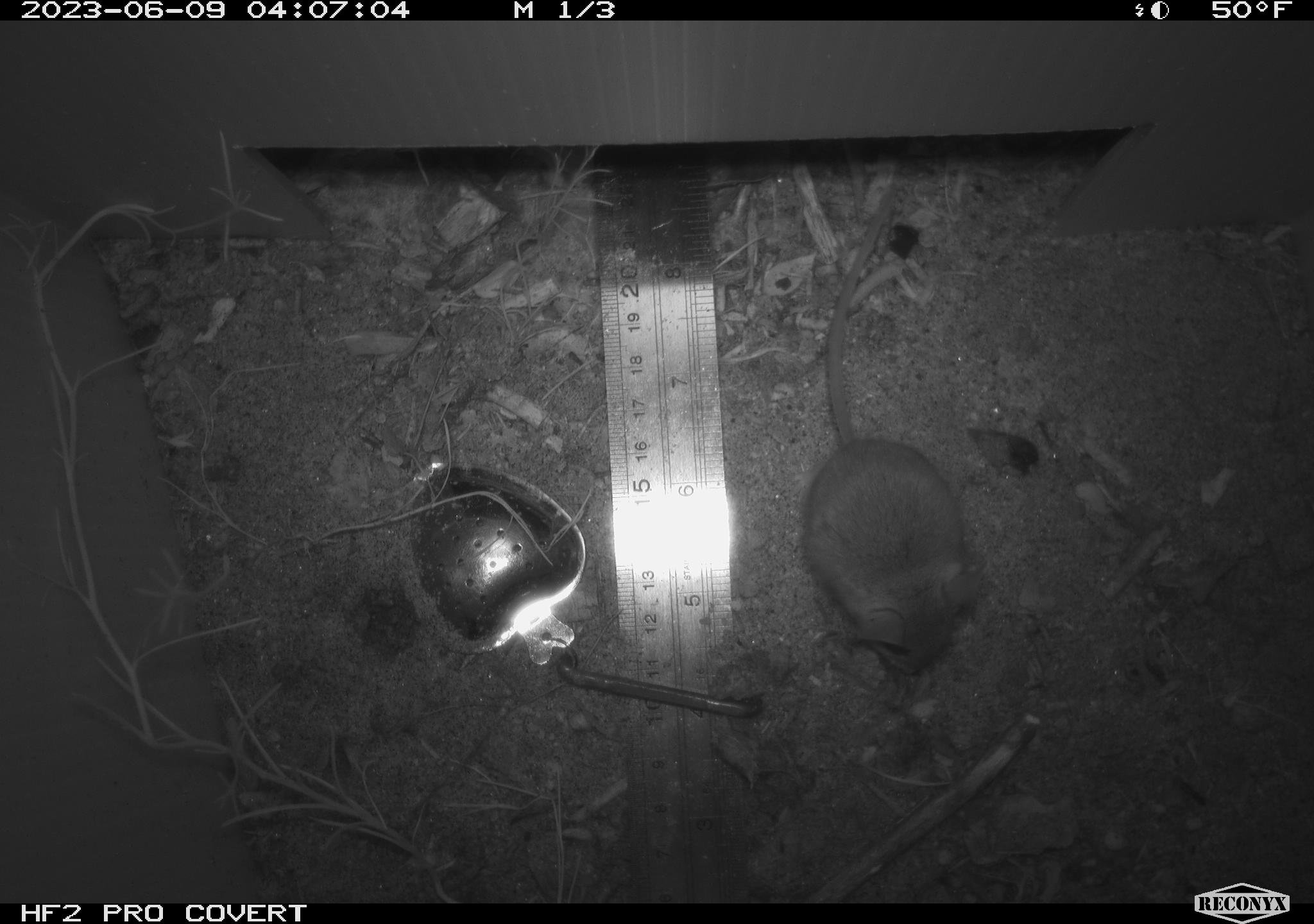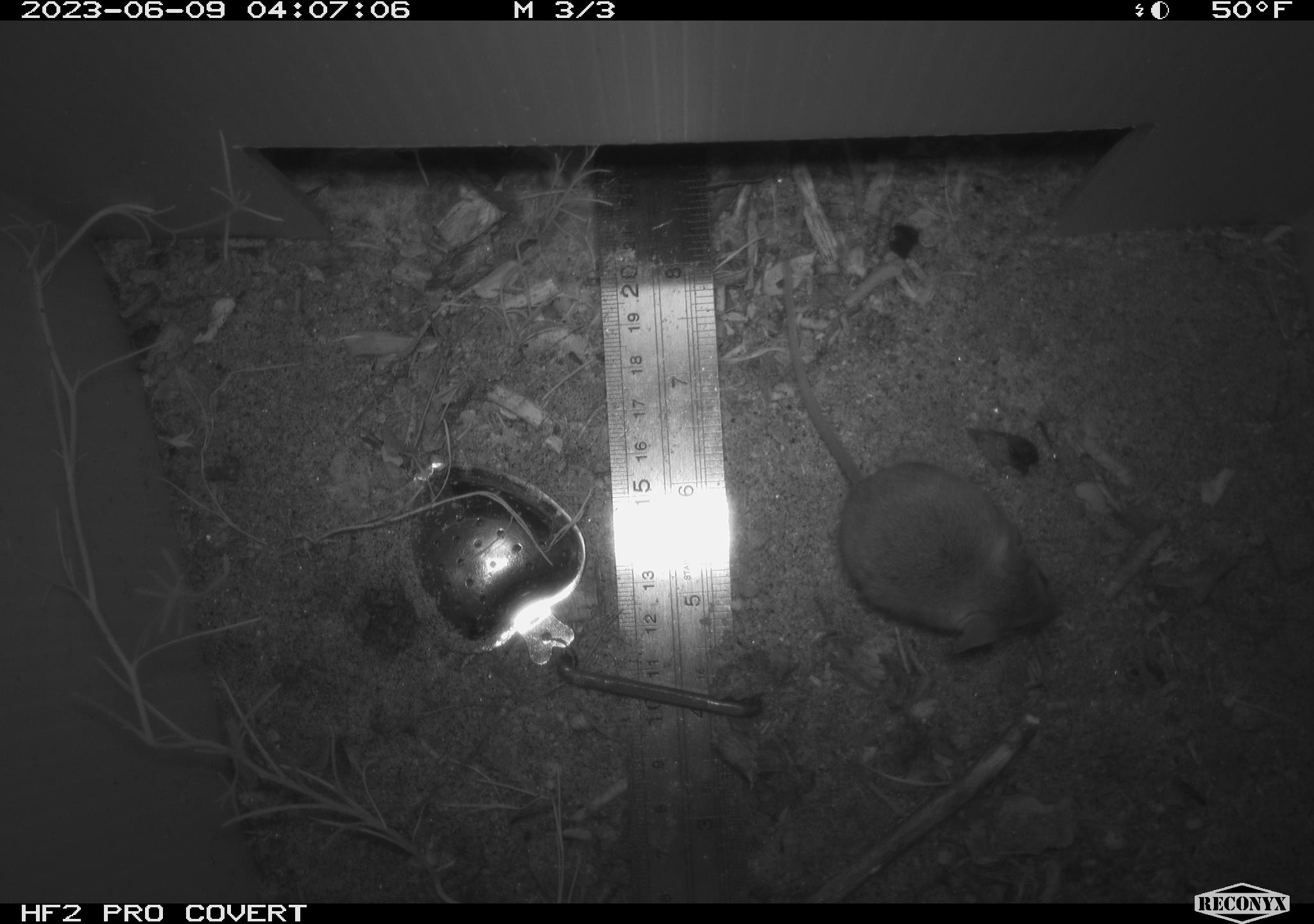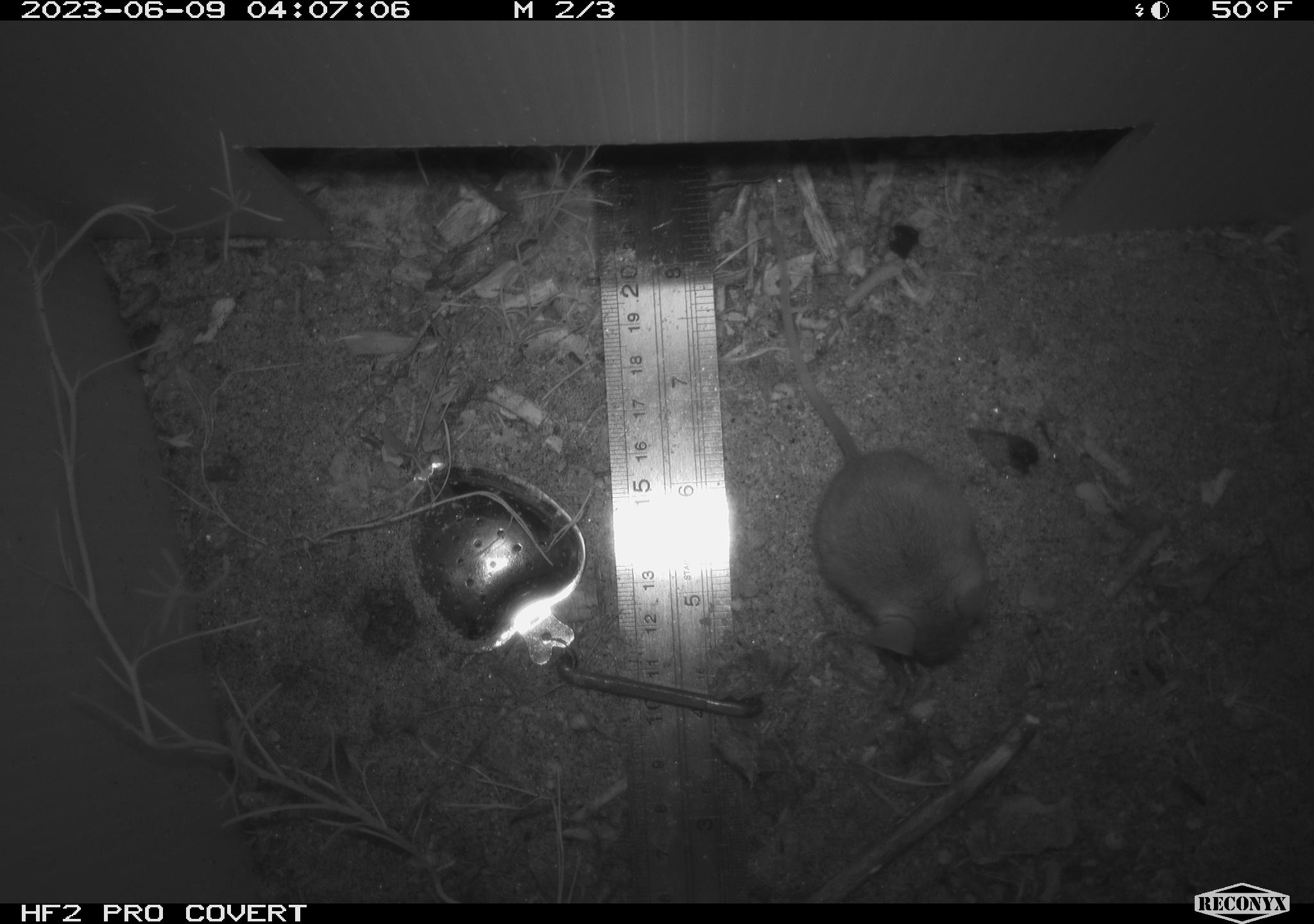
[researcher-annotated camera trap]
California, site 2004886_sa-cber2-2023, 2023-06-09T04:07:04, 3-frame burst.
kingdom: Animalia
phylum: Chordata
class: Mammalia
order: Rodentia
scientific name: Rodentia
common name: mouse species